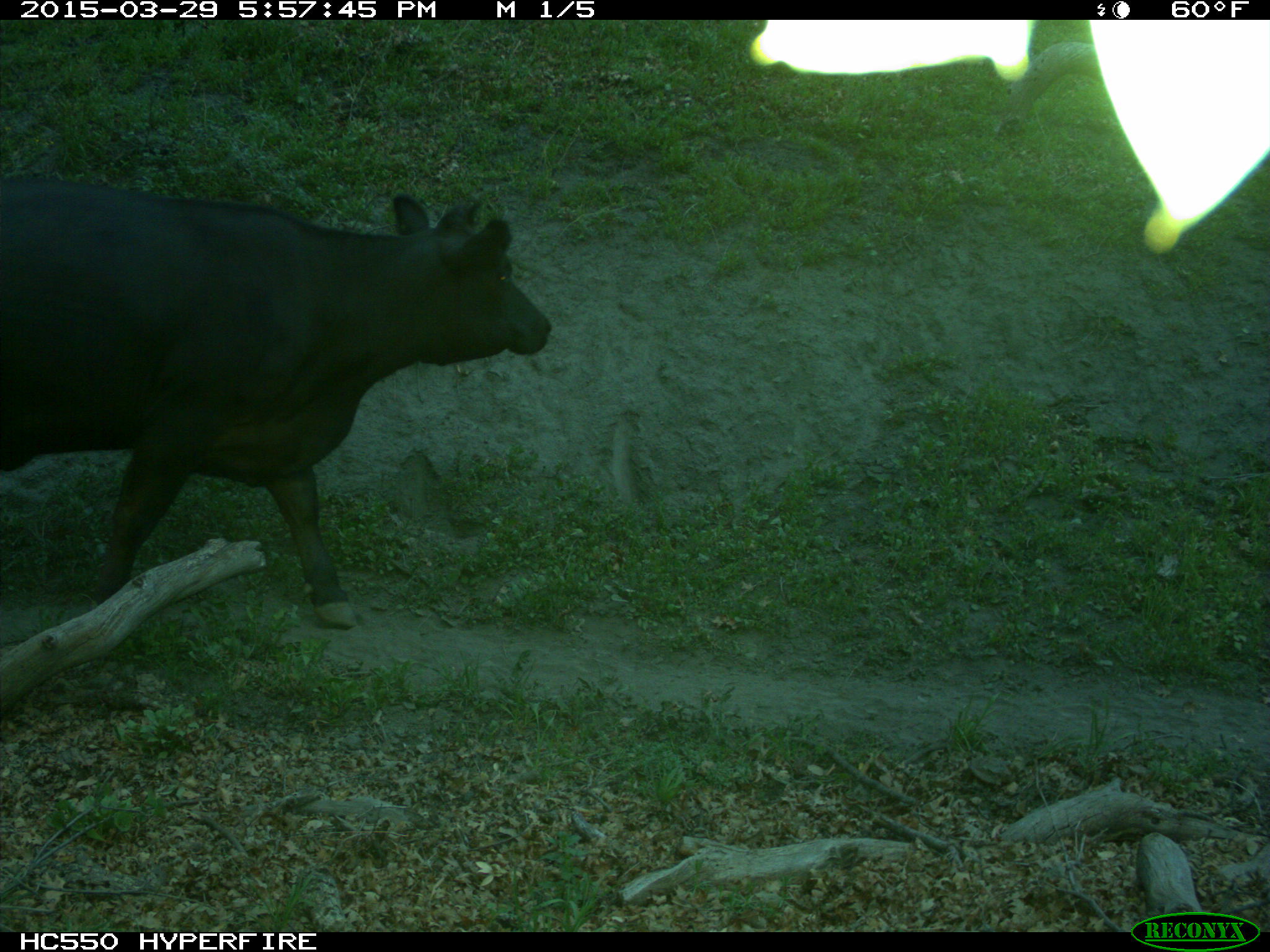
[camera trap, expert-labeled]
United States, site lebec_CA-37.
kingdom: Animalia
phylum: Chordata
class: Mammalia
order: Artiodactyla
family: Bovidae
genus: Bos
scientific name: Bos taurus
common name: domestic cow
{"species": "Bos taurus (domestic cow)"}